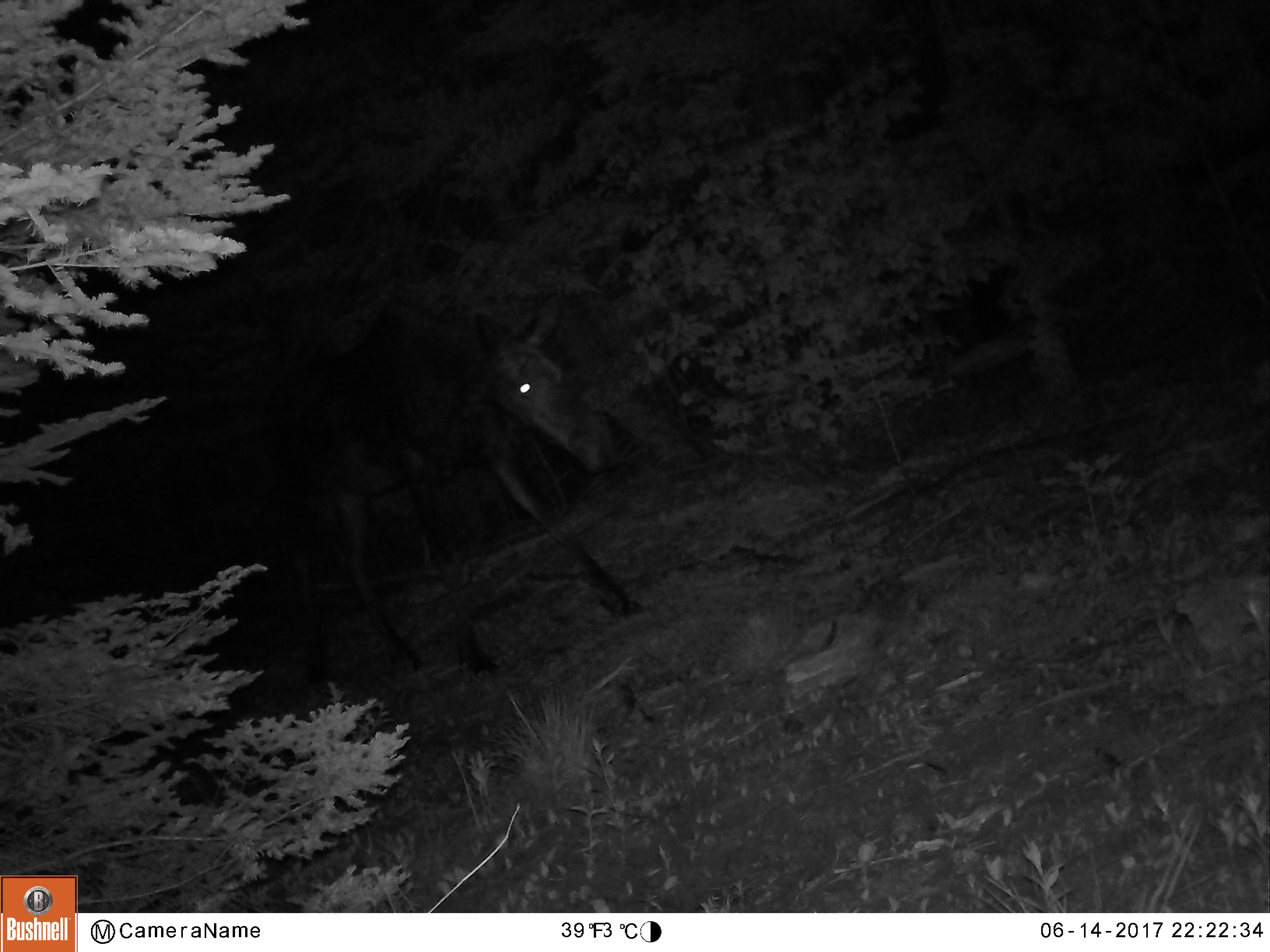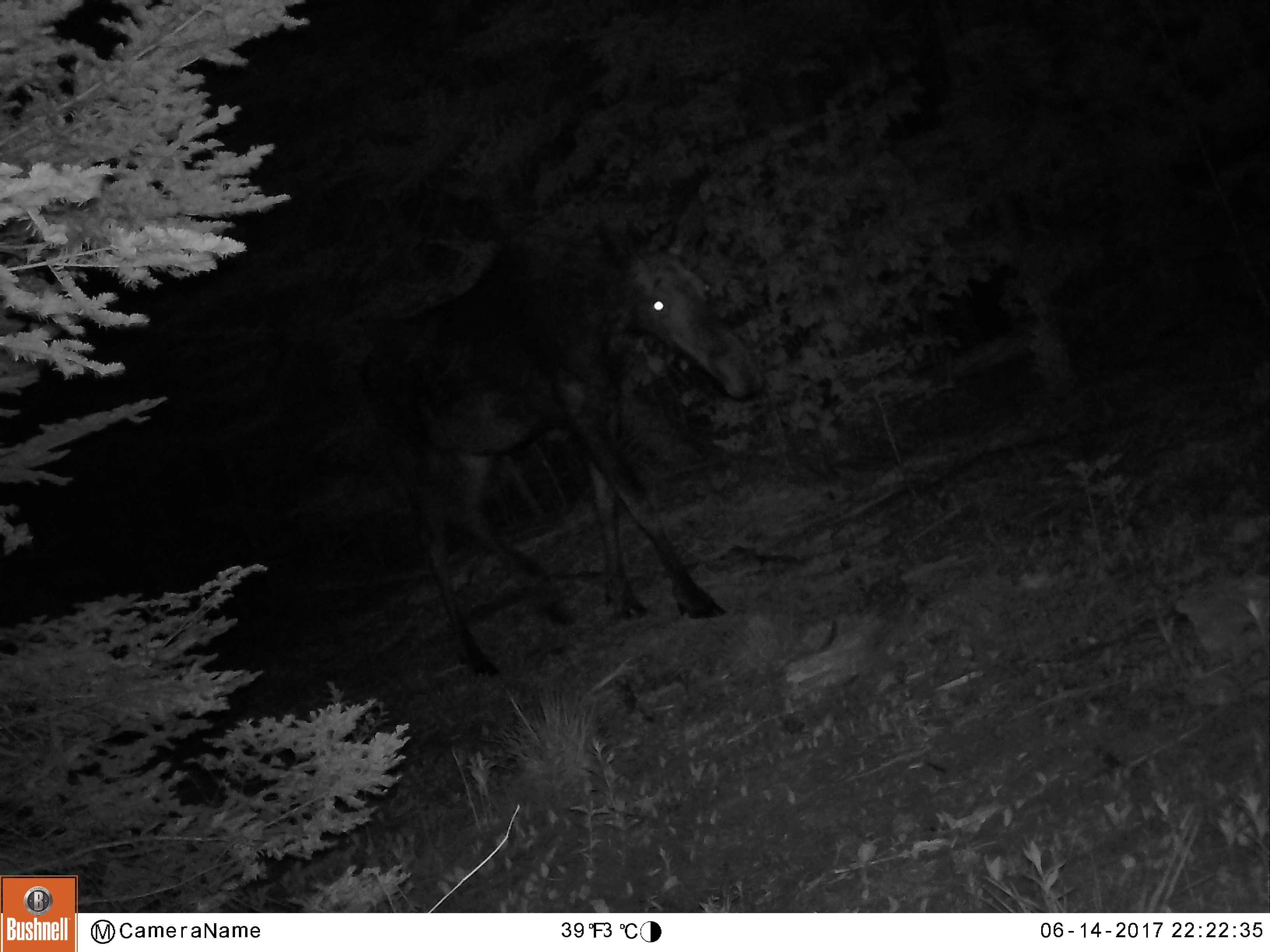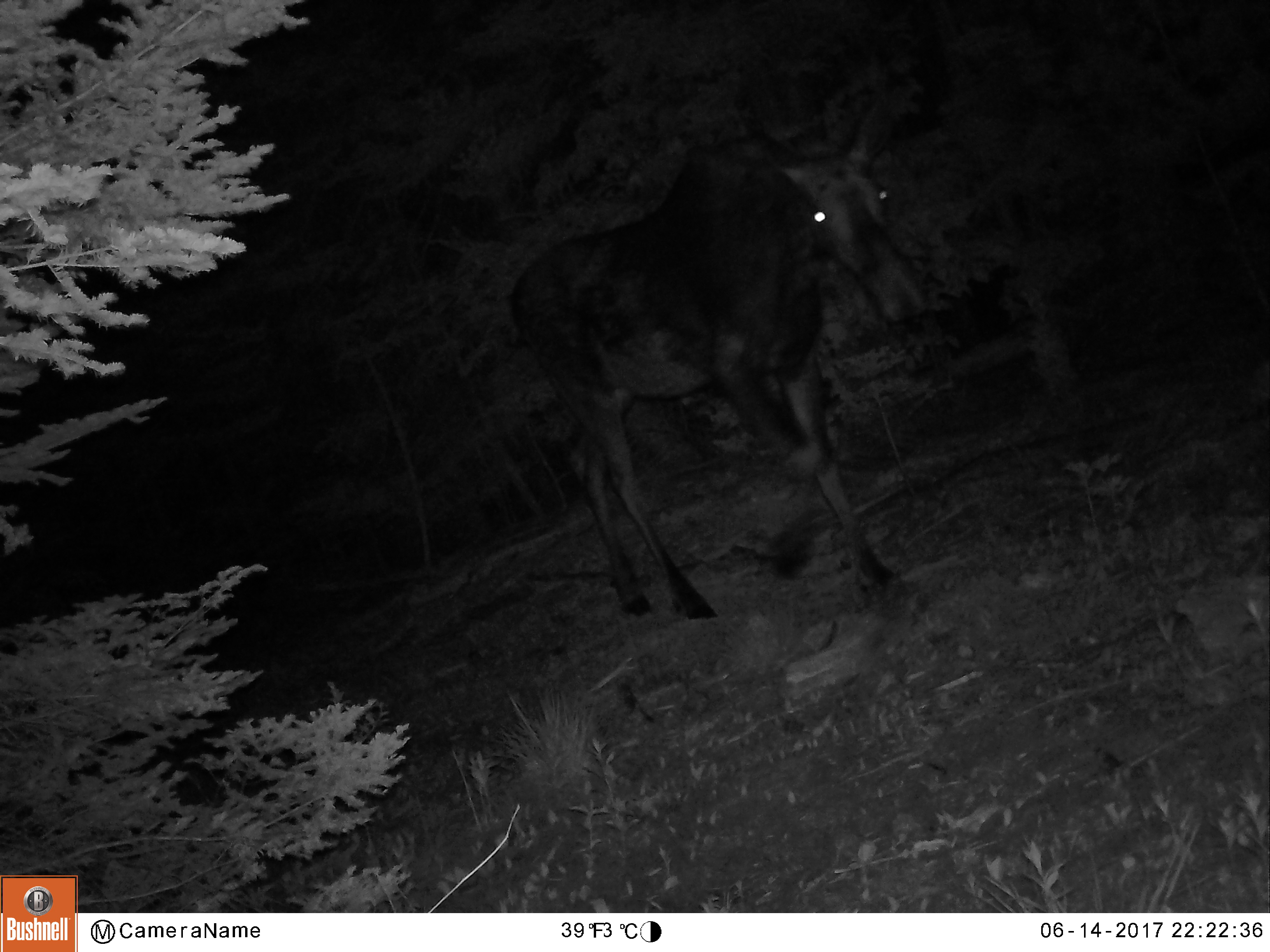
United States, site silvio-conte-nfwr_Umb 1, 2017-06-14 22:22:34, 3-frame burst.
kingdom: Animalia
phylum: Chordata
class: Mammalia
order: Artiodactyla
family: Cervidae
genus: Alces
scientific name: Alces alces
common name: moose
Moose (Alces alces).